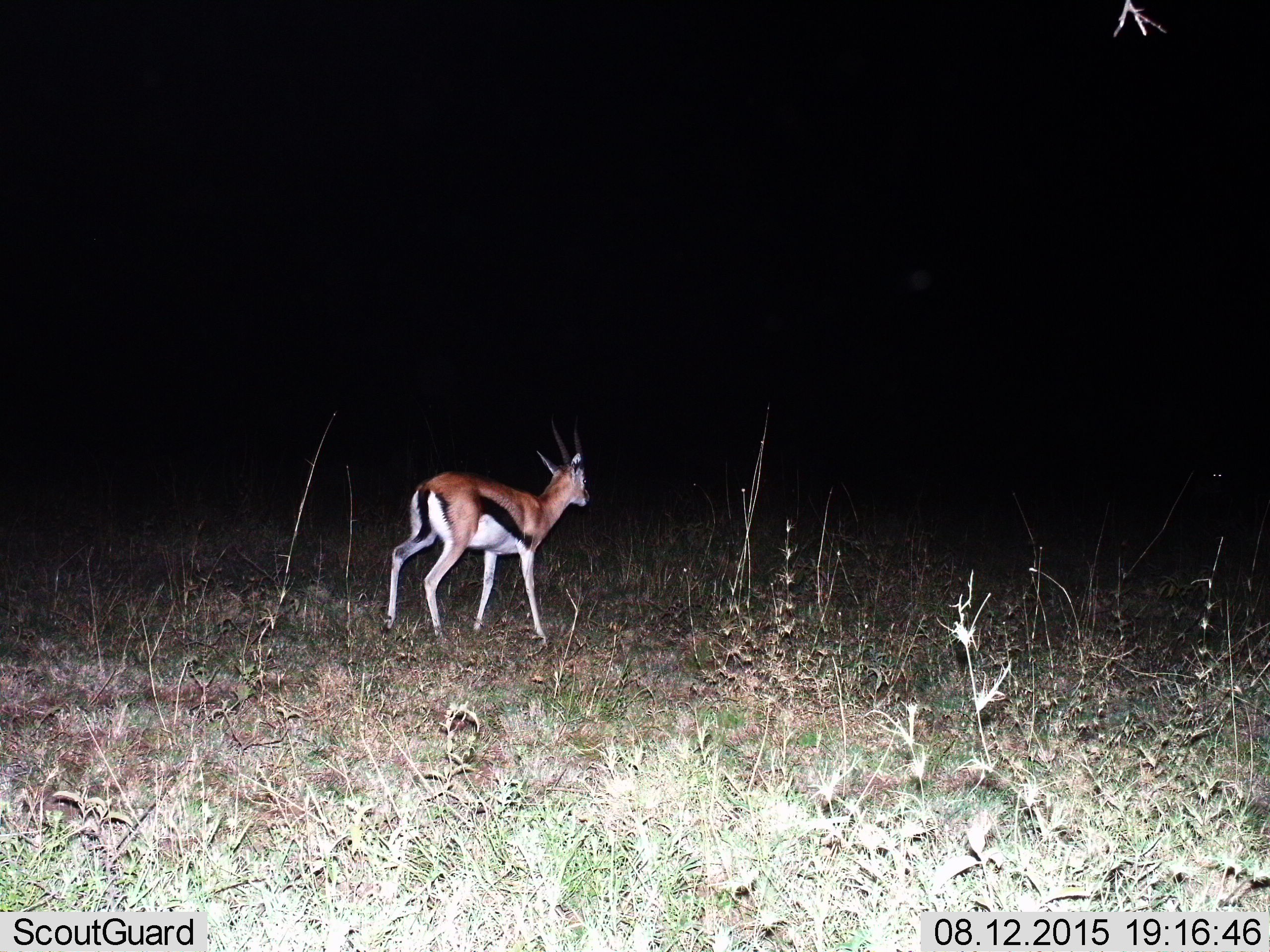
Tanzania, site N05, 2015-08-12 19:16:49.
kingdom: Animalia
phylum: Chordata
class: Mammalia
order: Artiodactyla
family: Bovidae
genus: Eudorcas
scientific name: Eudorcas thomsonii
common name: thomson's gazelle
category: gazellethomsons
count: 1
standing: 25%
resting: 0%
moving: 75%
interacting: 0%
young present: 0%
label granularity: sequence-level